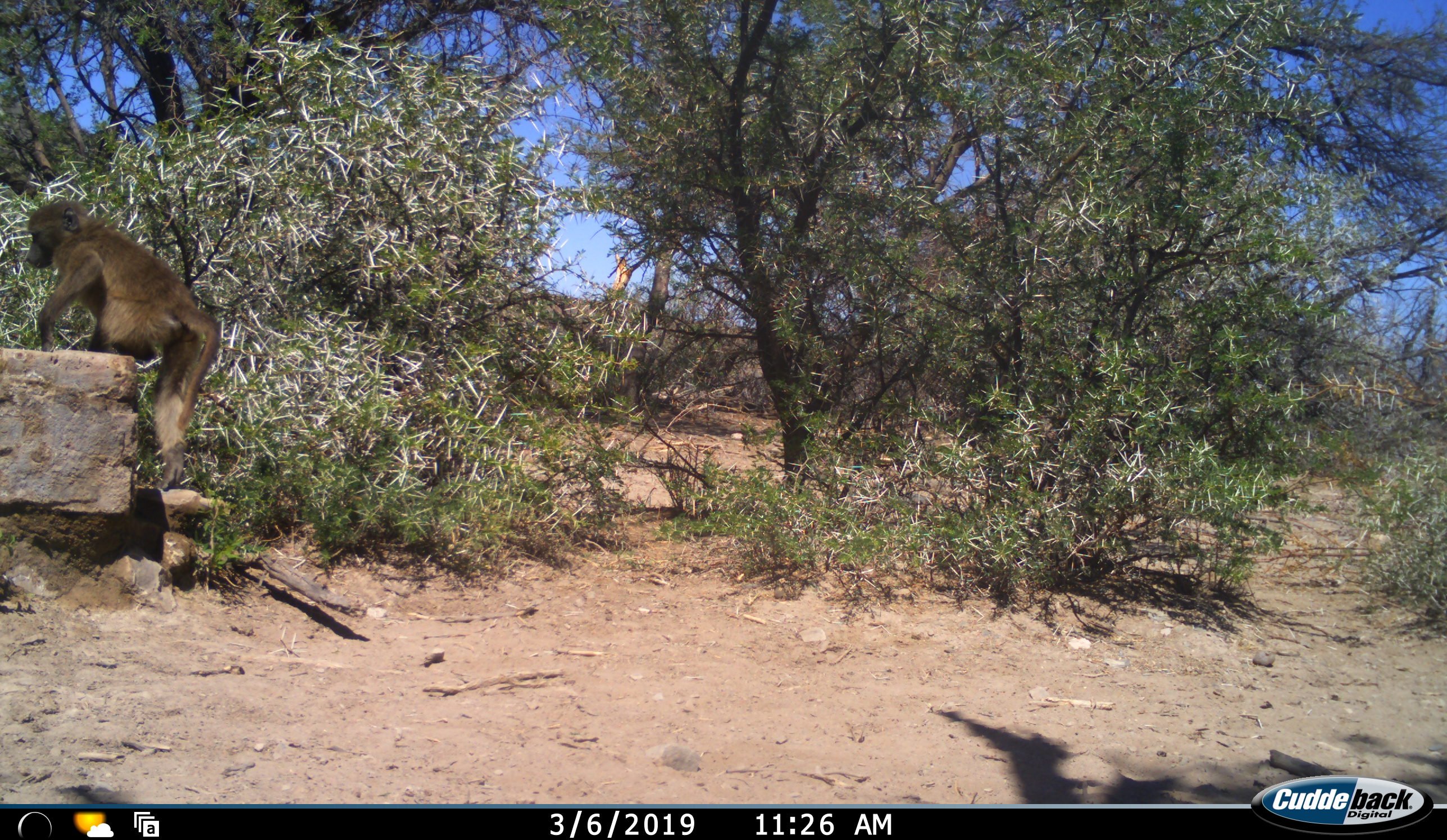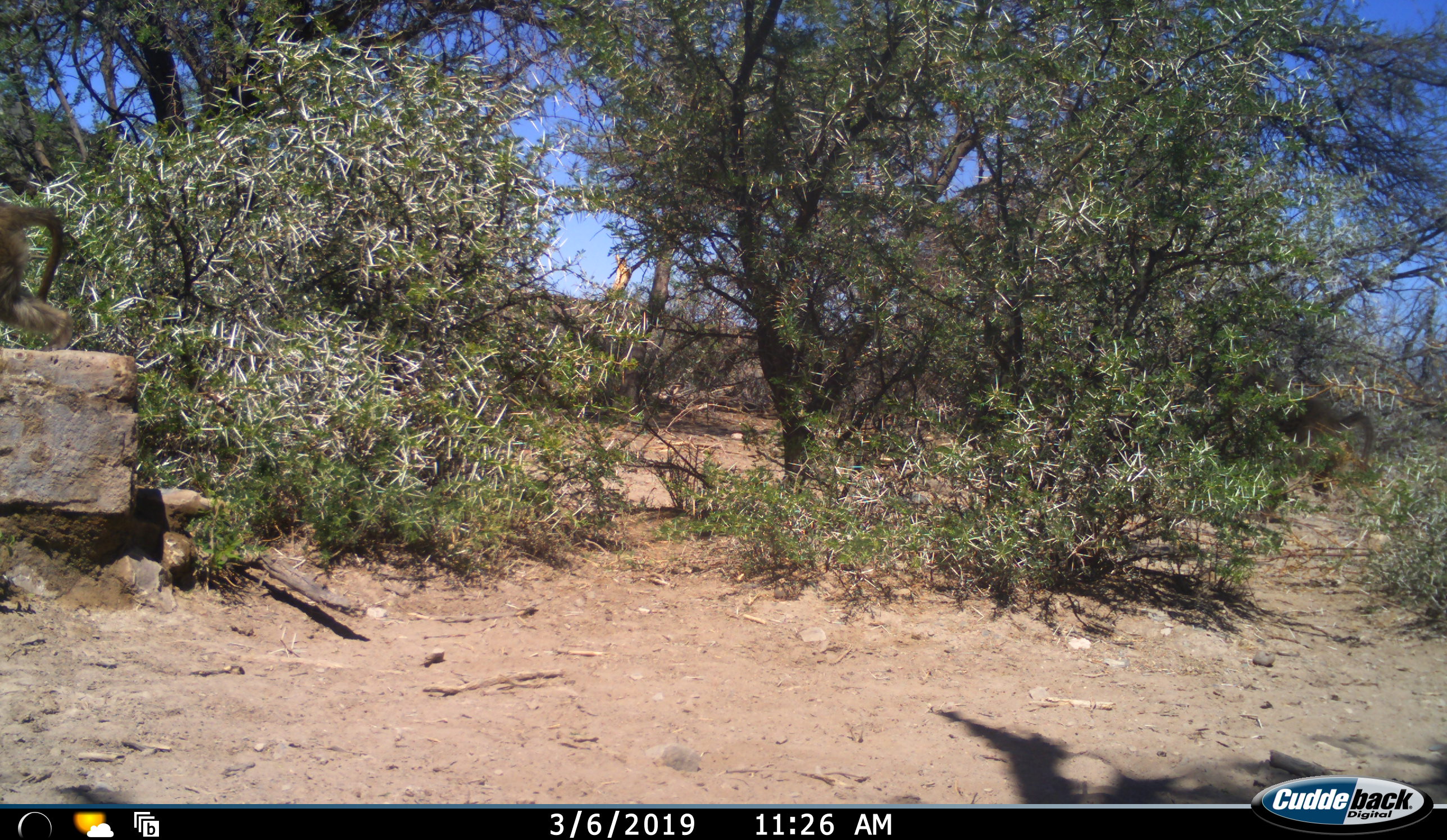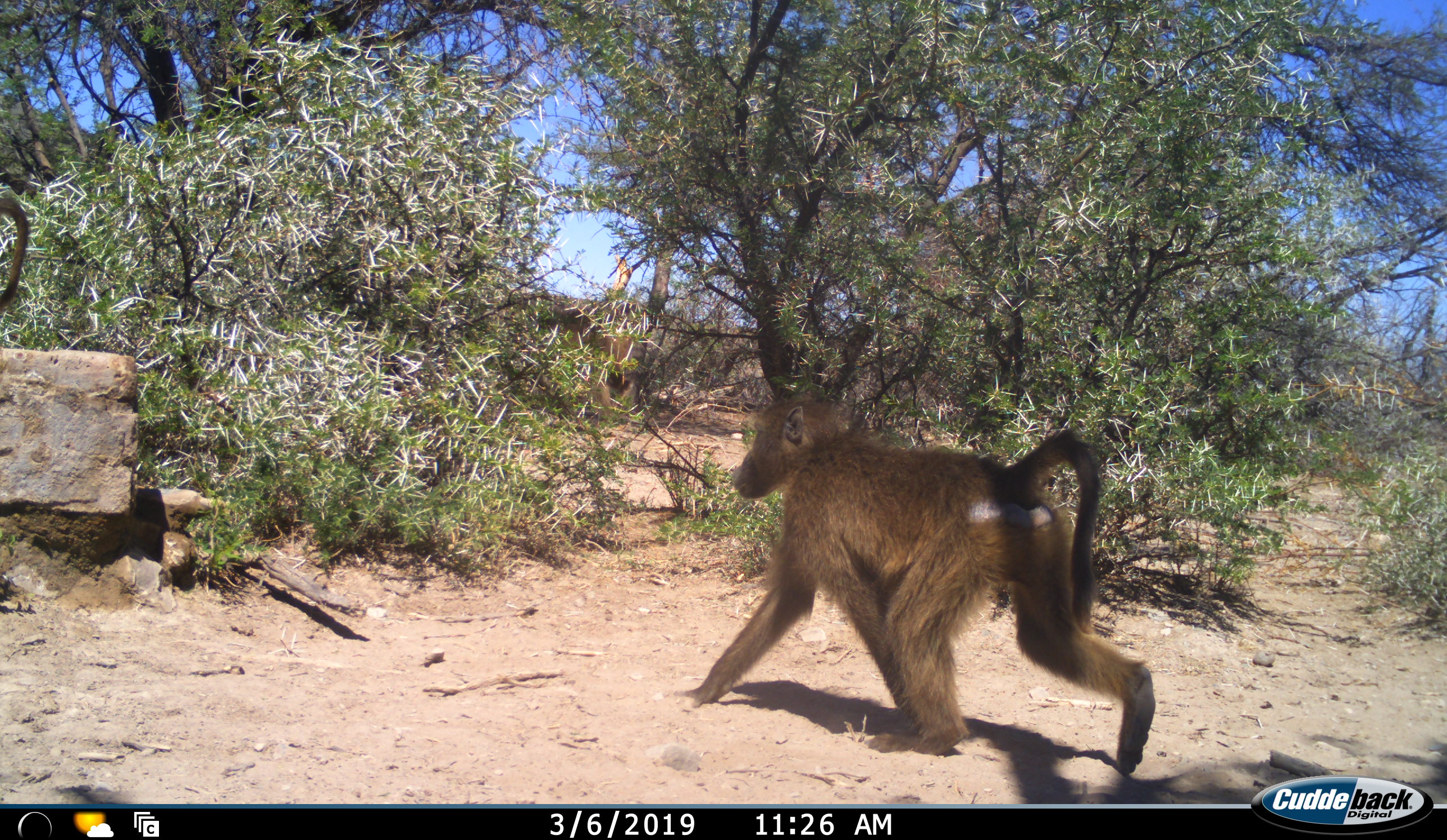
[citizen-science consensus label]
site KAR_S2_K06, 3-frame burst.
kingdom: Animalia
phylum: Chordata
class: Mammalia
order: Primates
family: Cercopithecidae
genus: Papio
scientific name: Papio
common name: baboon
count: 2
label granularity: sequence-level